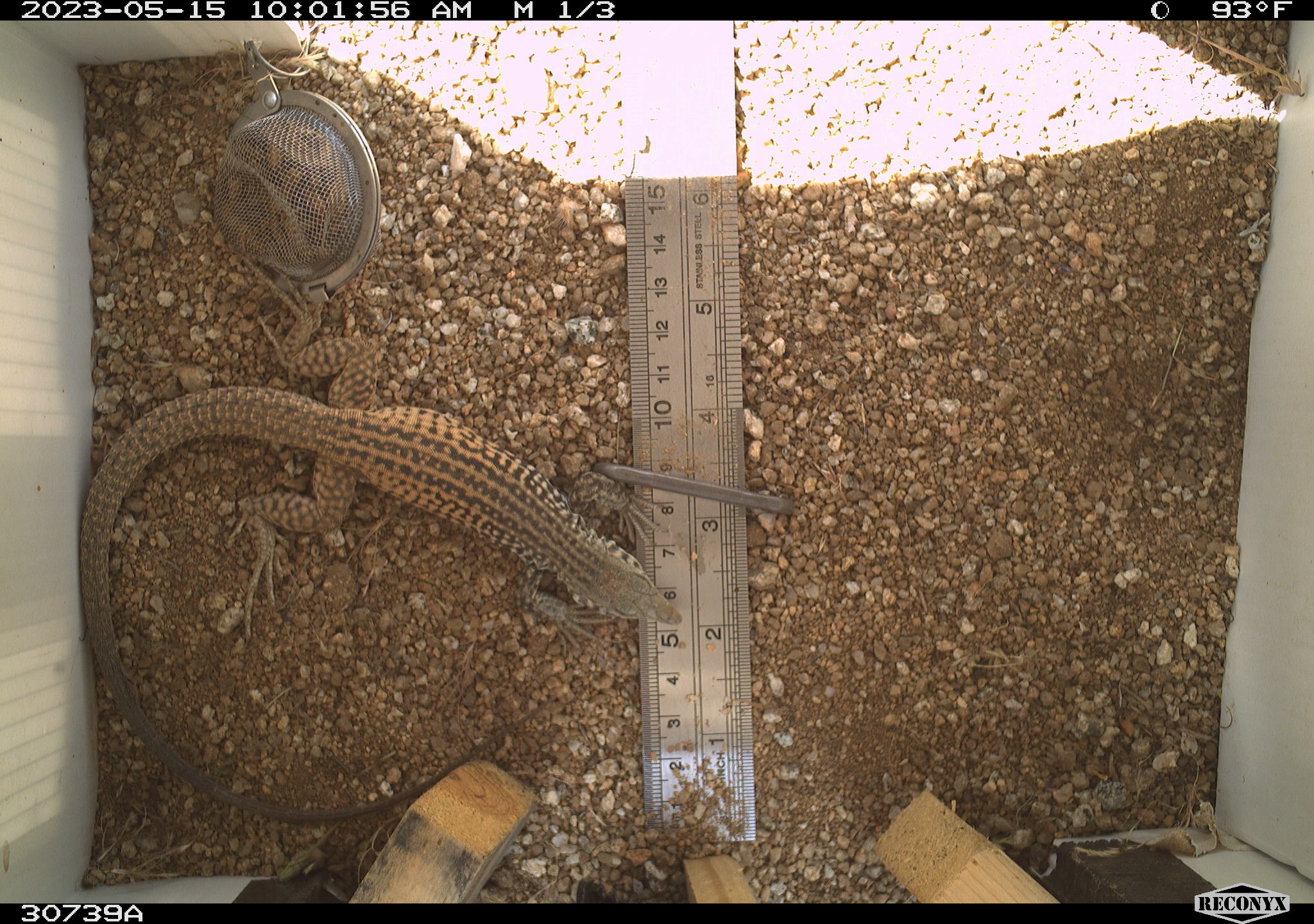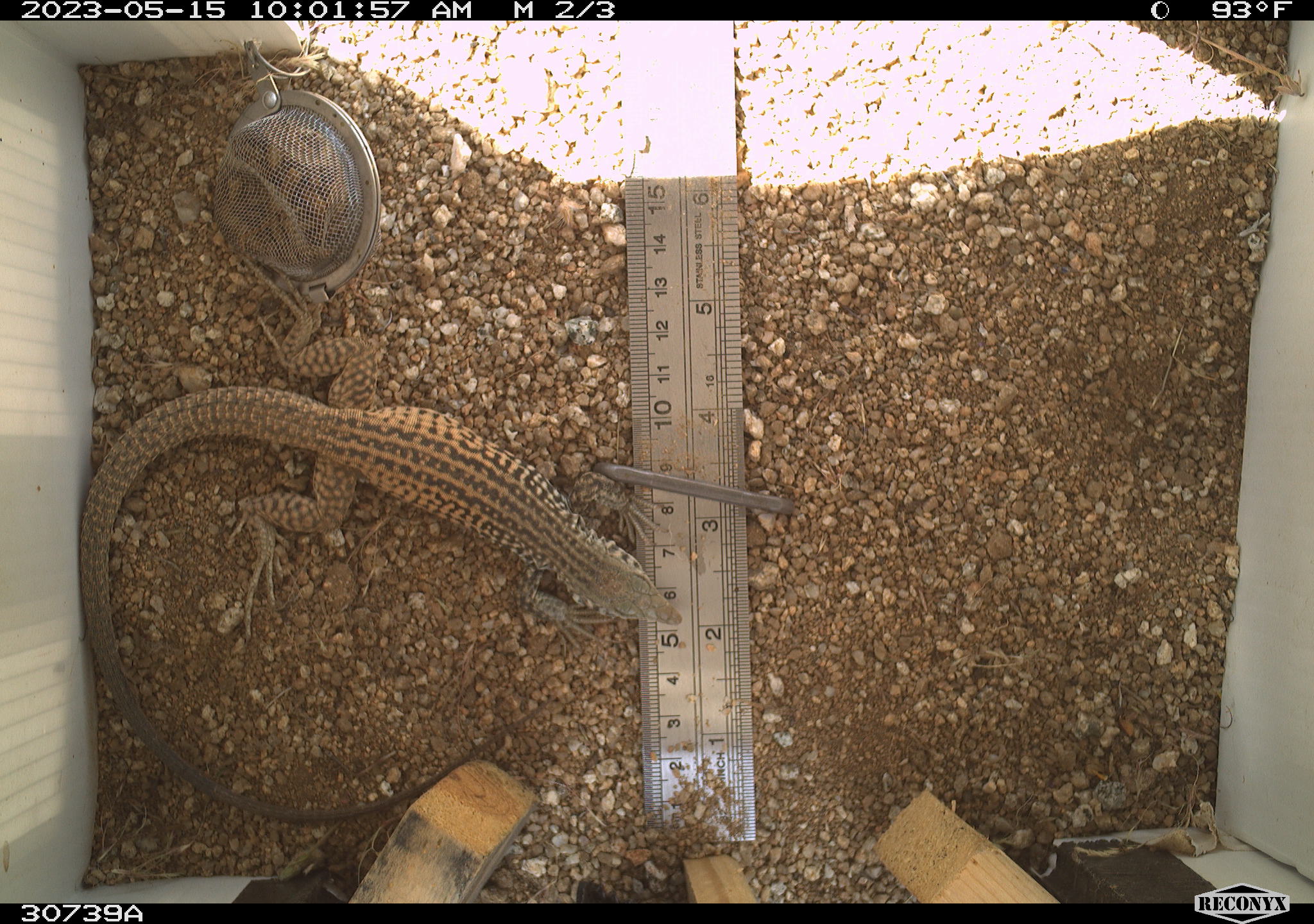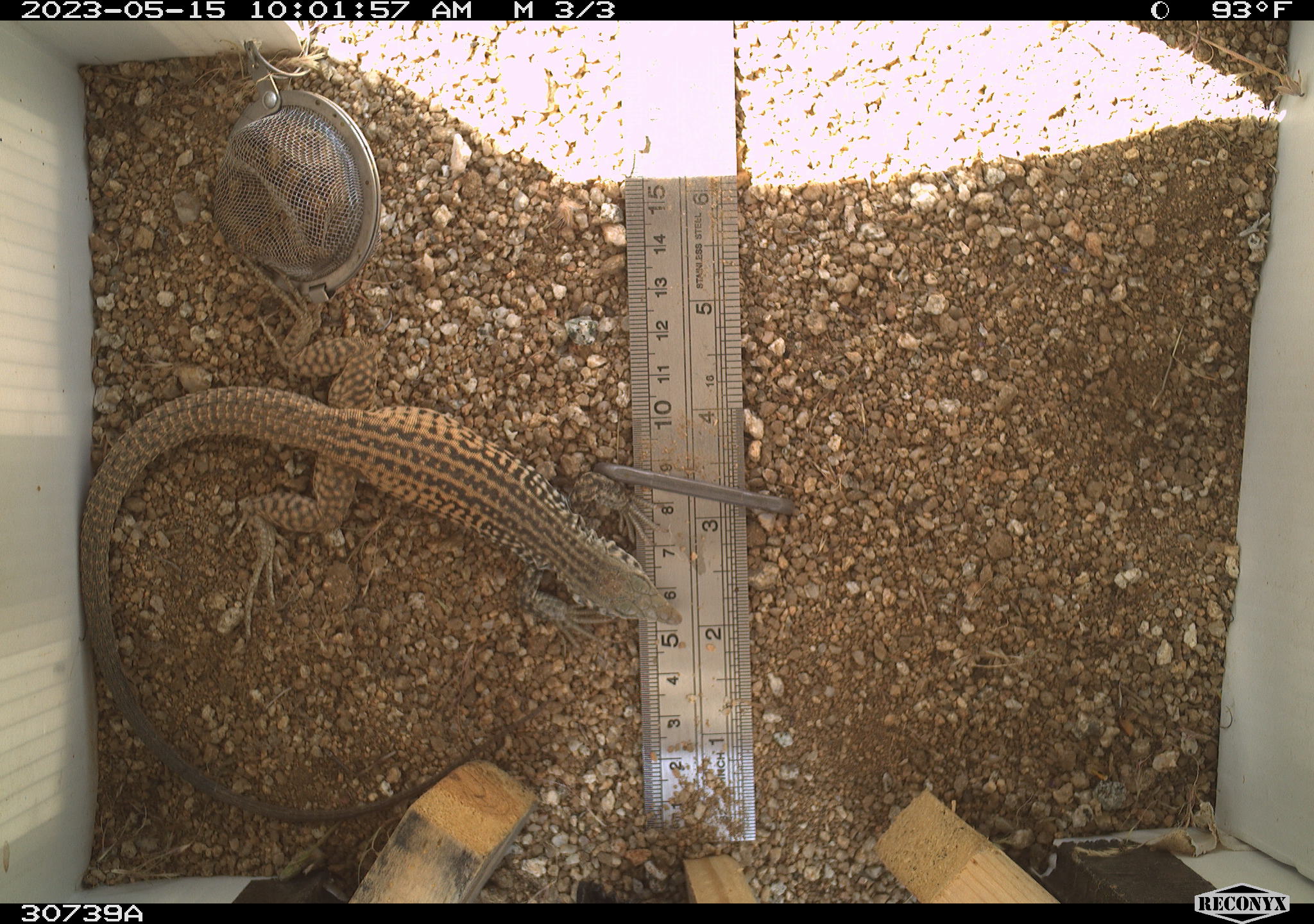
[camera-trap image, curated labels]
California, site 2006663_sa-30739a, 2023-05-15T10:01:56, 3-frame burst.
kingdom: Animalia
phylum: Chordata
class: Reptilia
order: Squamata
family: Teiidae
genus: Aspidoscelis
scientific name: Aspidoscelis tigris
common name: western whiptail